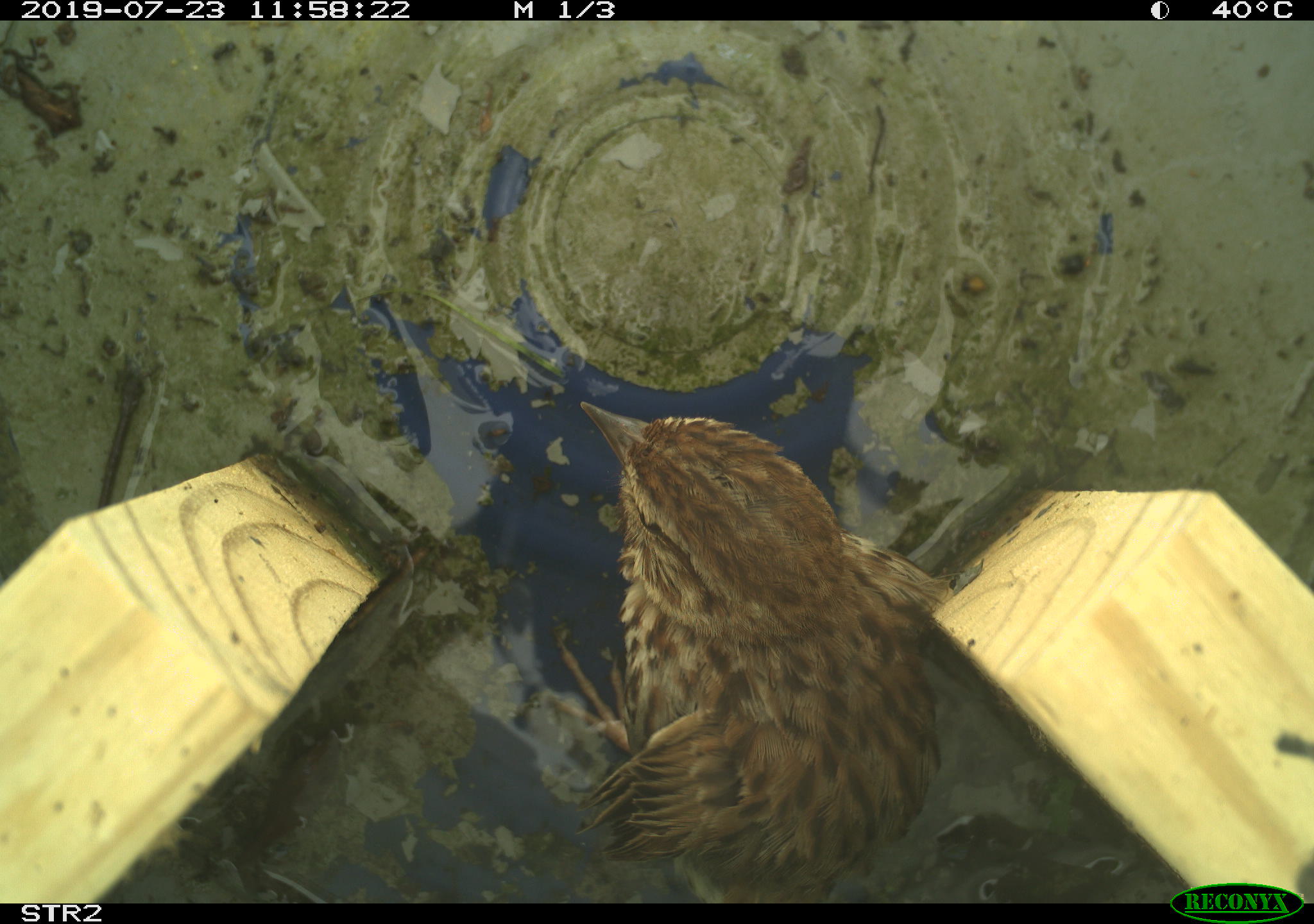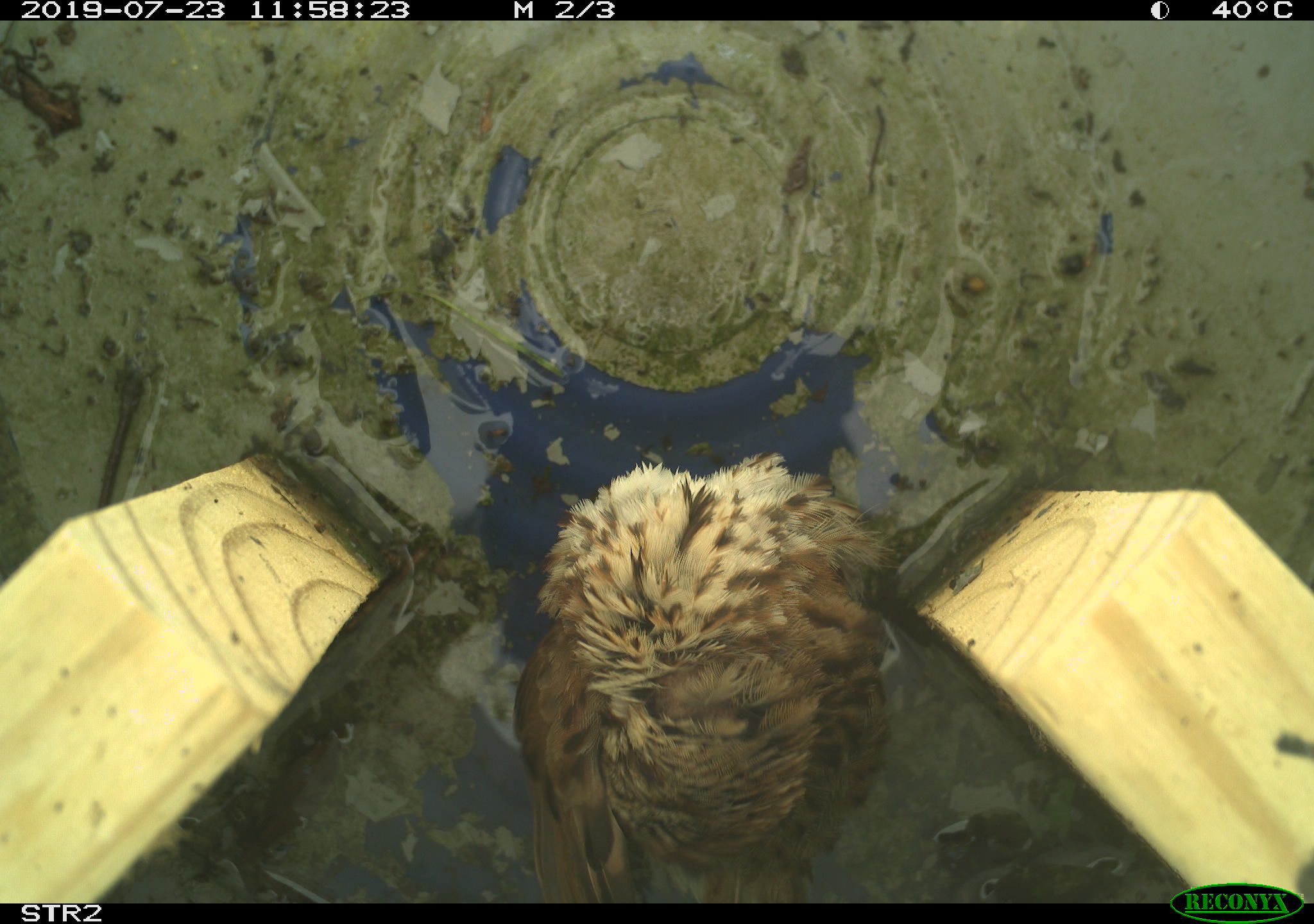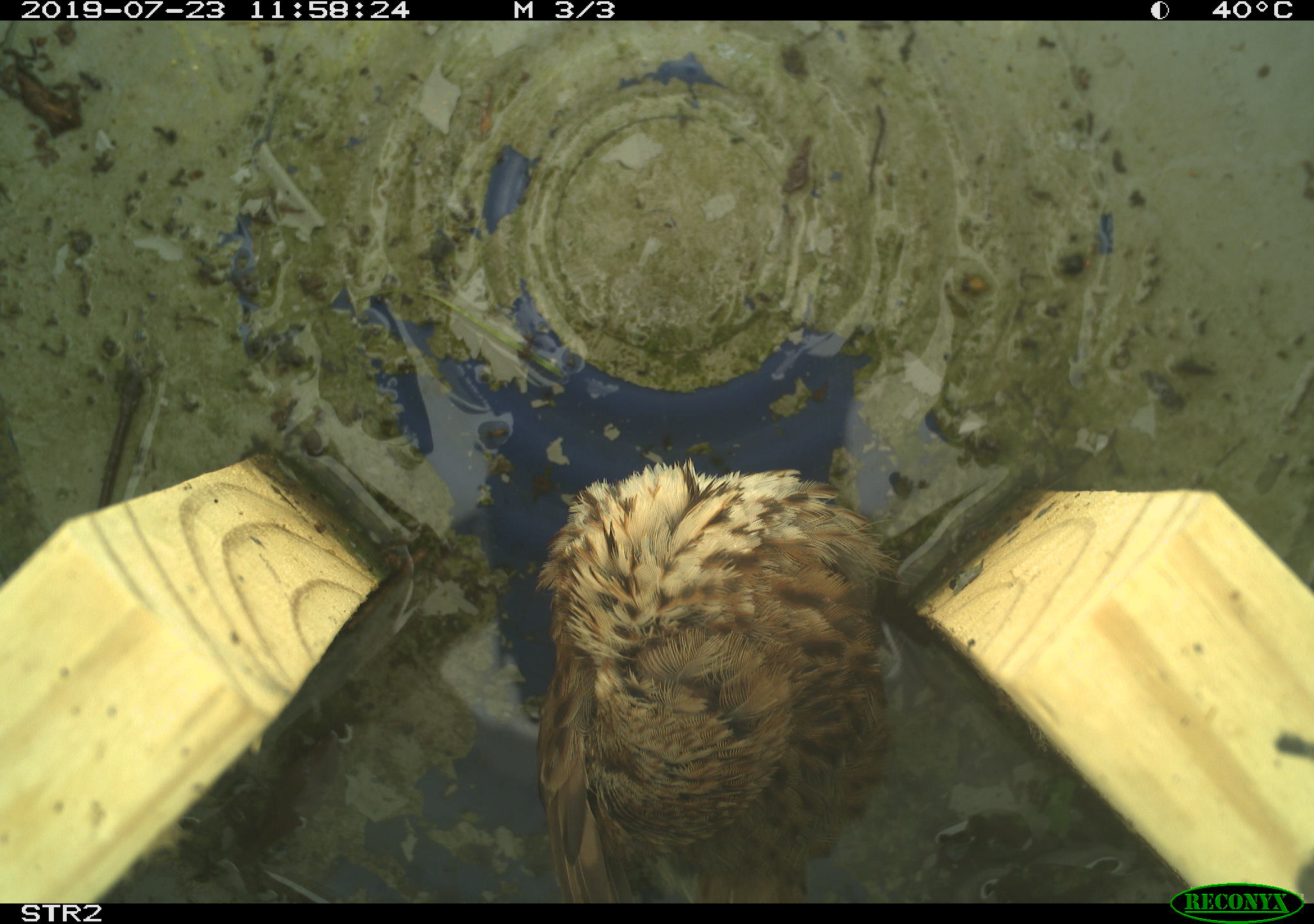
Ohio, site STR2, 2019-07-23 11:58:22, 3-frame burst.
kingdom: Animalia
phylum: Chordata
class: Aves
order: Passeriformes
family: Passerellidae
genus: Melospiza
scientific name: Melospiza melodia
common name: song sparrow